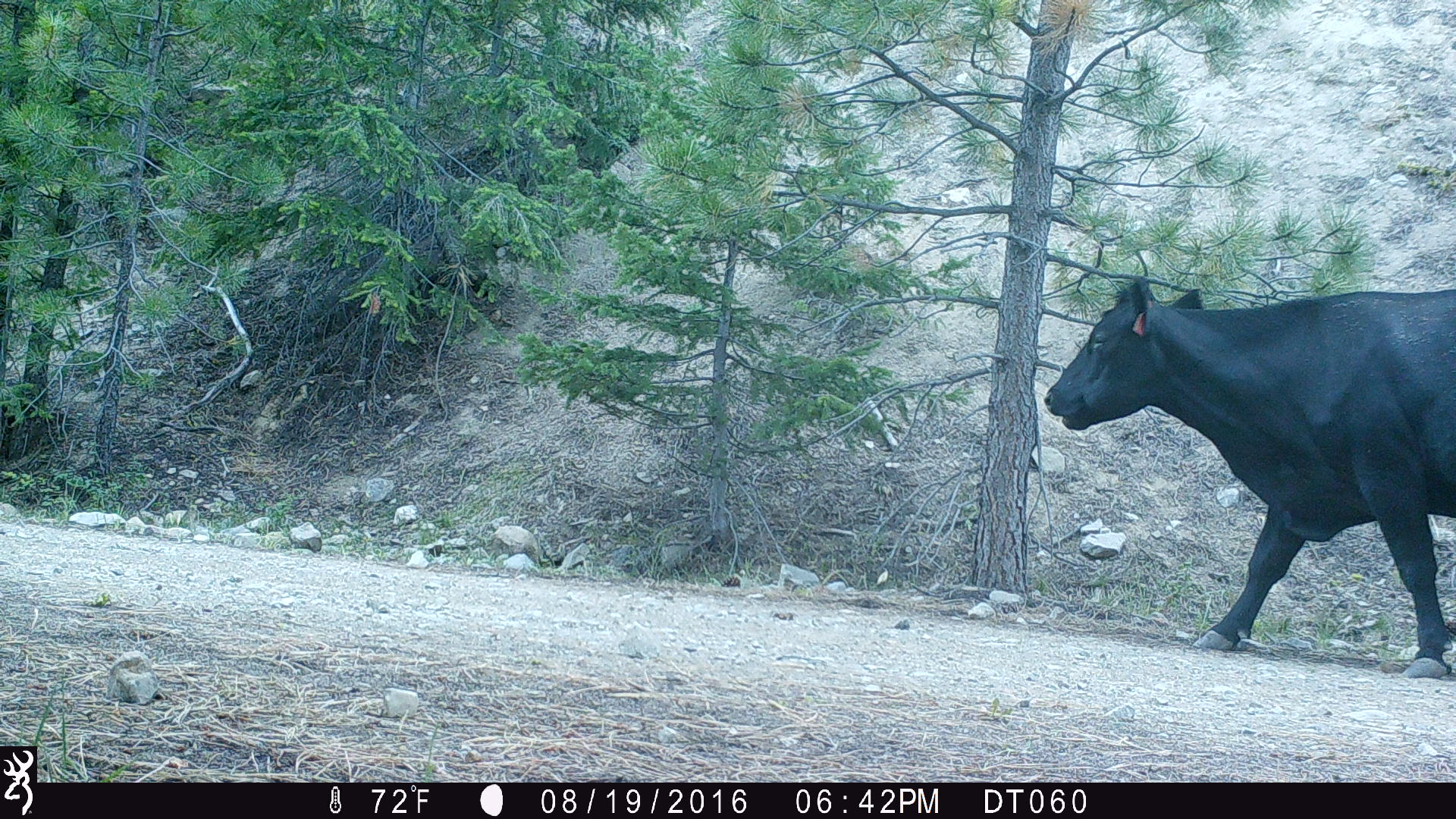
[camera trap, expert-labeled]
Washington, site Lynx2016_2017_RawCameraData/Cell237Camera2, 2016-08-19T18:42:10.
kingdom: Animalia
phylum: Chordata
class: Mammalia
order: Artiodactyla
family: Bovidae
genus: Bos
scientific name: Bos taurus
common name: domestic cattle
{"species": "domestic cattle (Bos taurus)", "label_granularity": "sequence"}